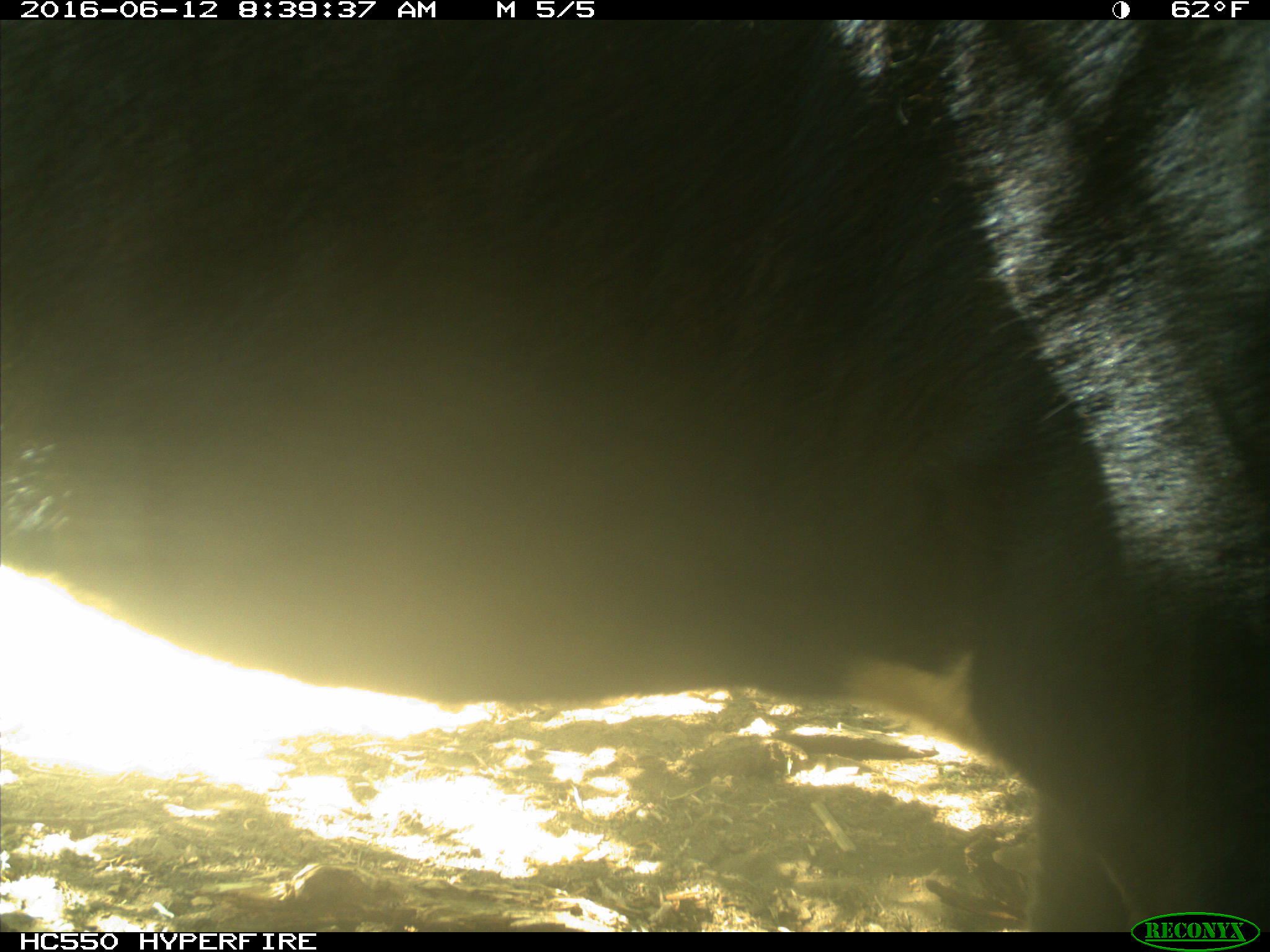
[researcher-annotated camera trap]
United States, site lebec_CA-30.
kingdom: Animalia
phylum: Chordata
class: Mammalia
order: Artiodactyla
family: Bovidae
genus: Bos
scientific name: Bos taurus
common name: domestic cow